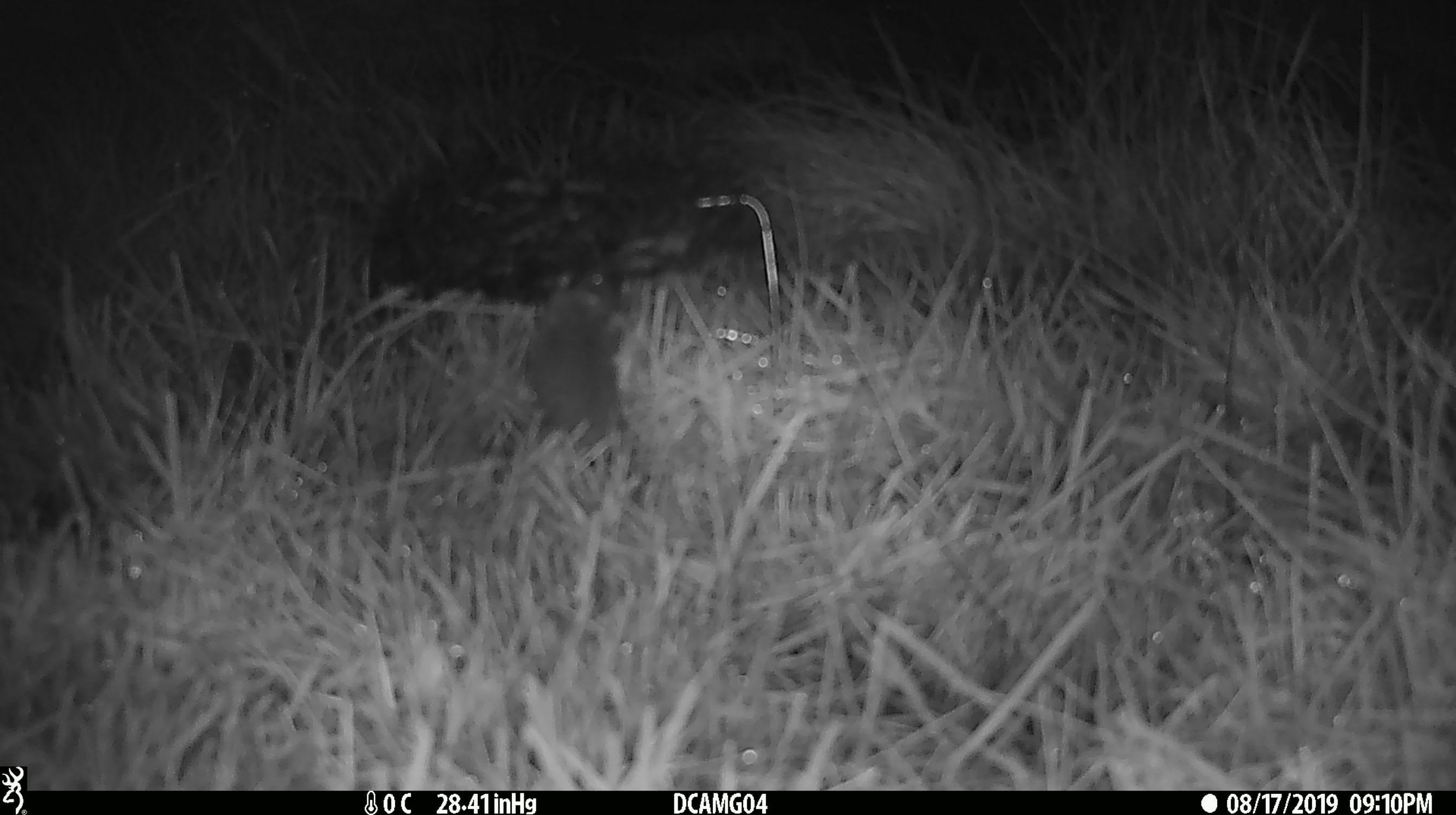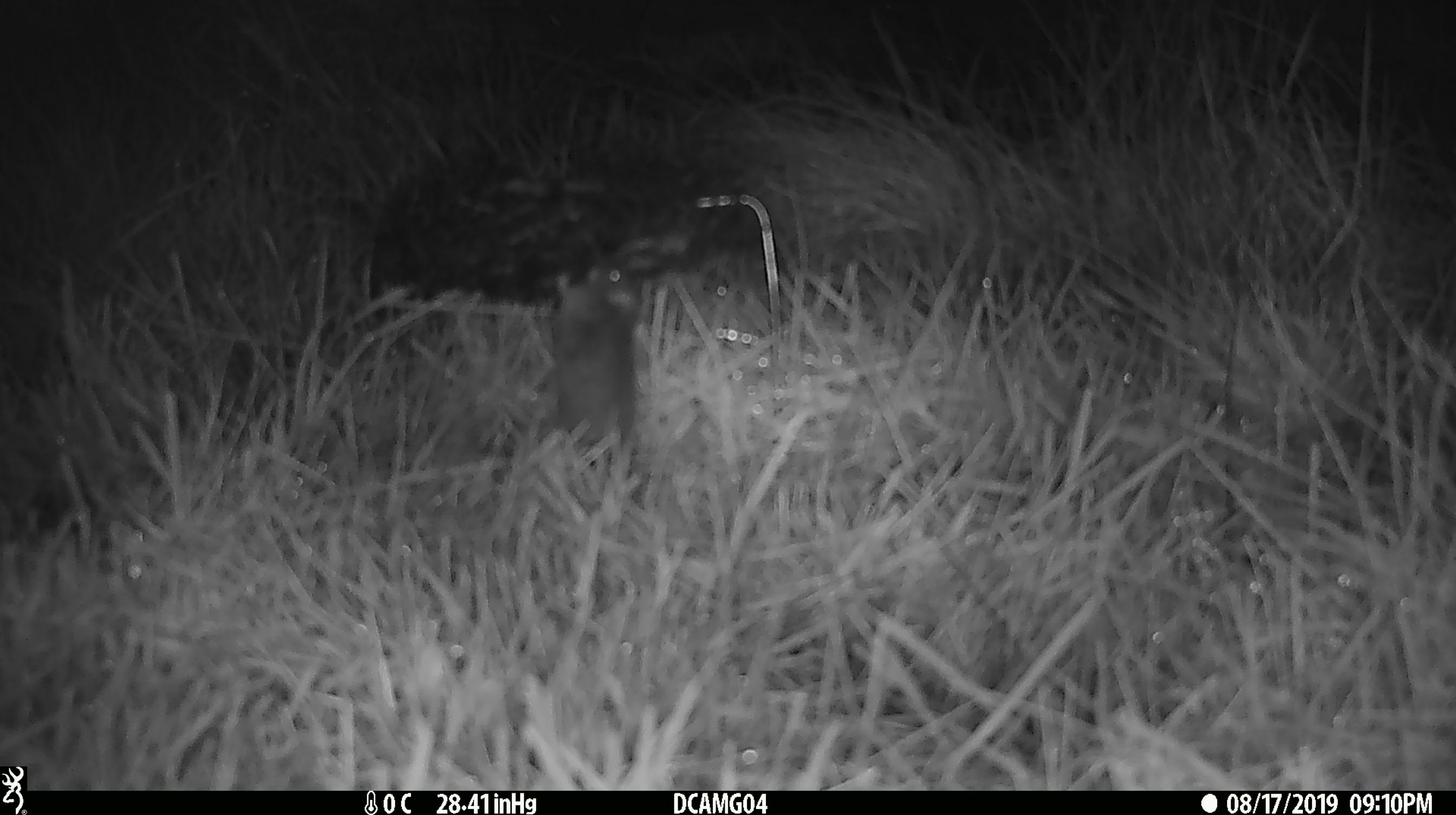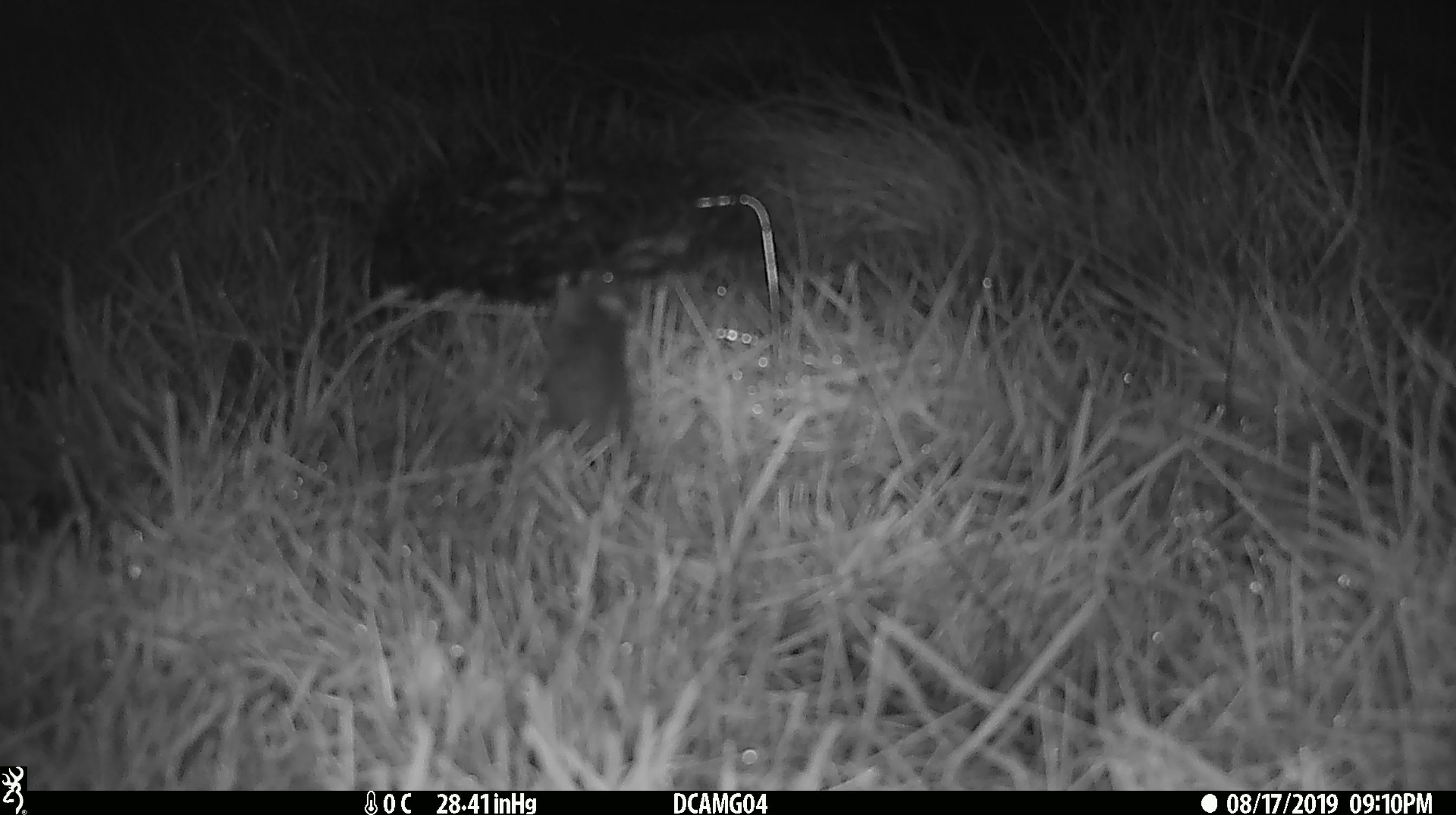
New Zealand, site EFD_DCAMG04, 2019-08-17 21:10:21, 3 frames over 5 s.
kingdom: Animalia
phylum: Chordata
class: Mammalia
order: Rodentia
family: Muridae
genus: Mus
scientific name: Mus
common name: mouse